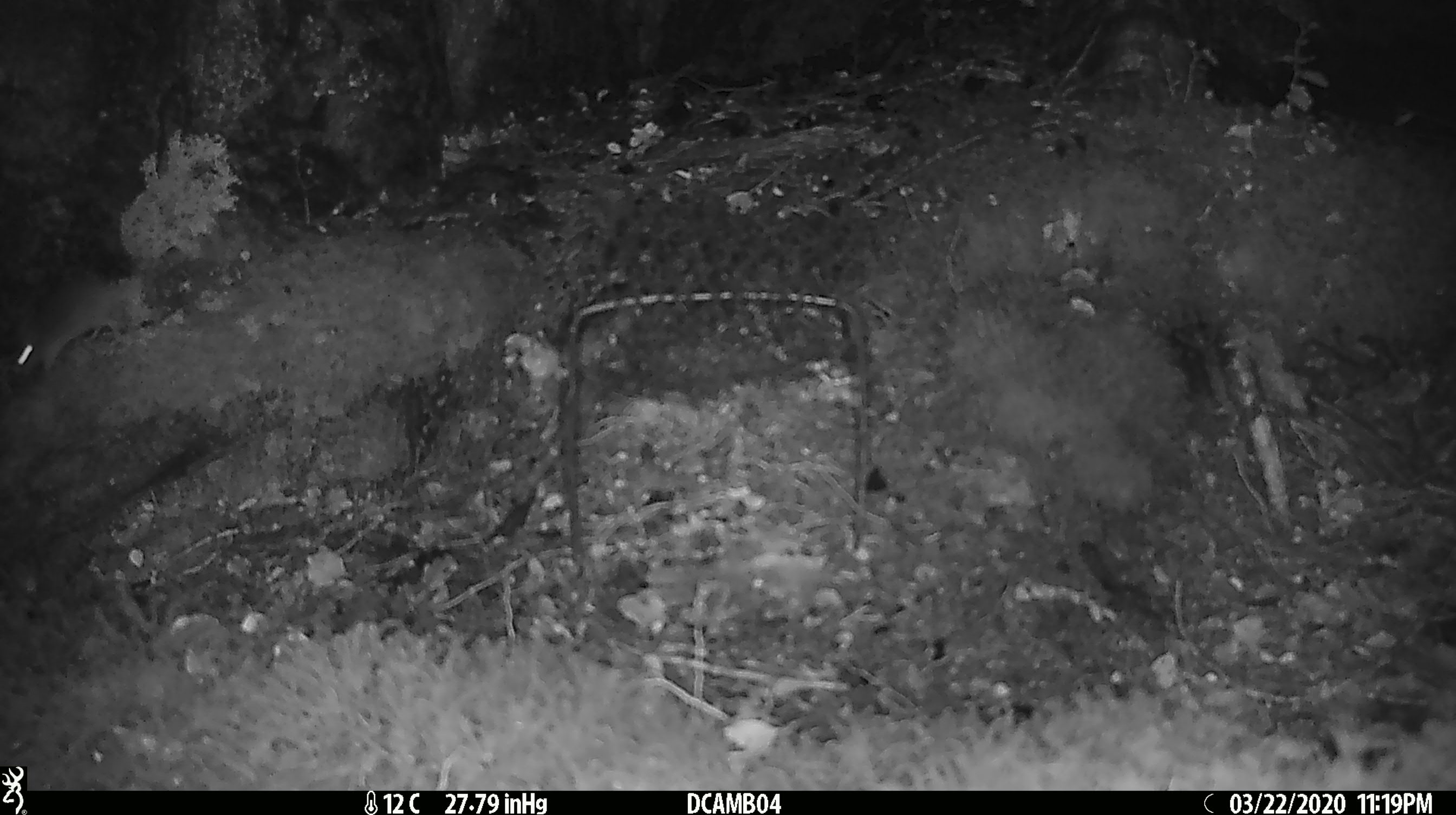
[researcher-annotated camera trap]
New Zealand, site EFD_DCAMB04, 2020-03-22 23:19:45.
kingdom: Animalia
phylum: Chordata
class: Mammalia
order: Rodentia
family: Muridae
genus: Mus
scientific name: Mus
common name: mouse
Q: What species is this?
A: Mouse (Mus).